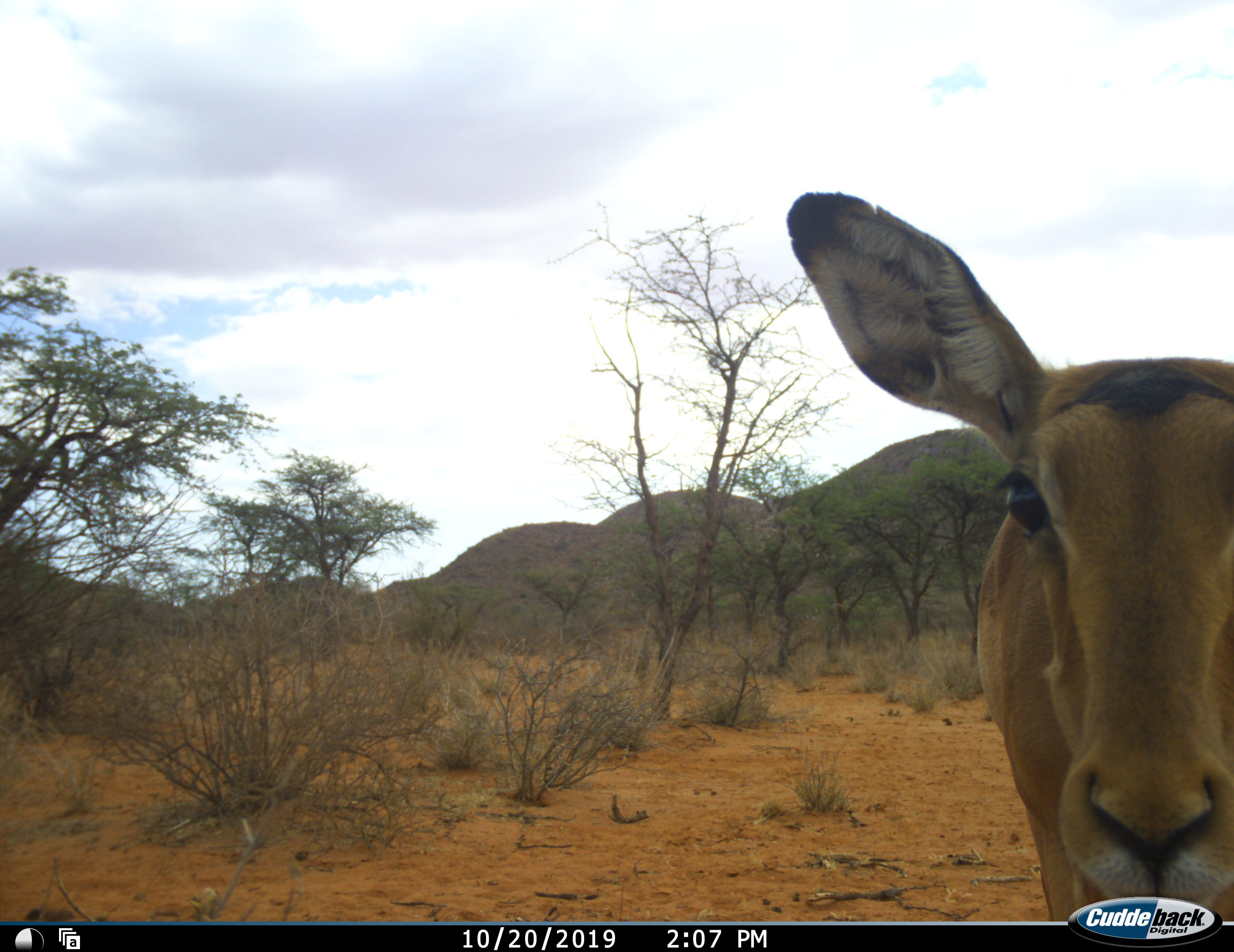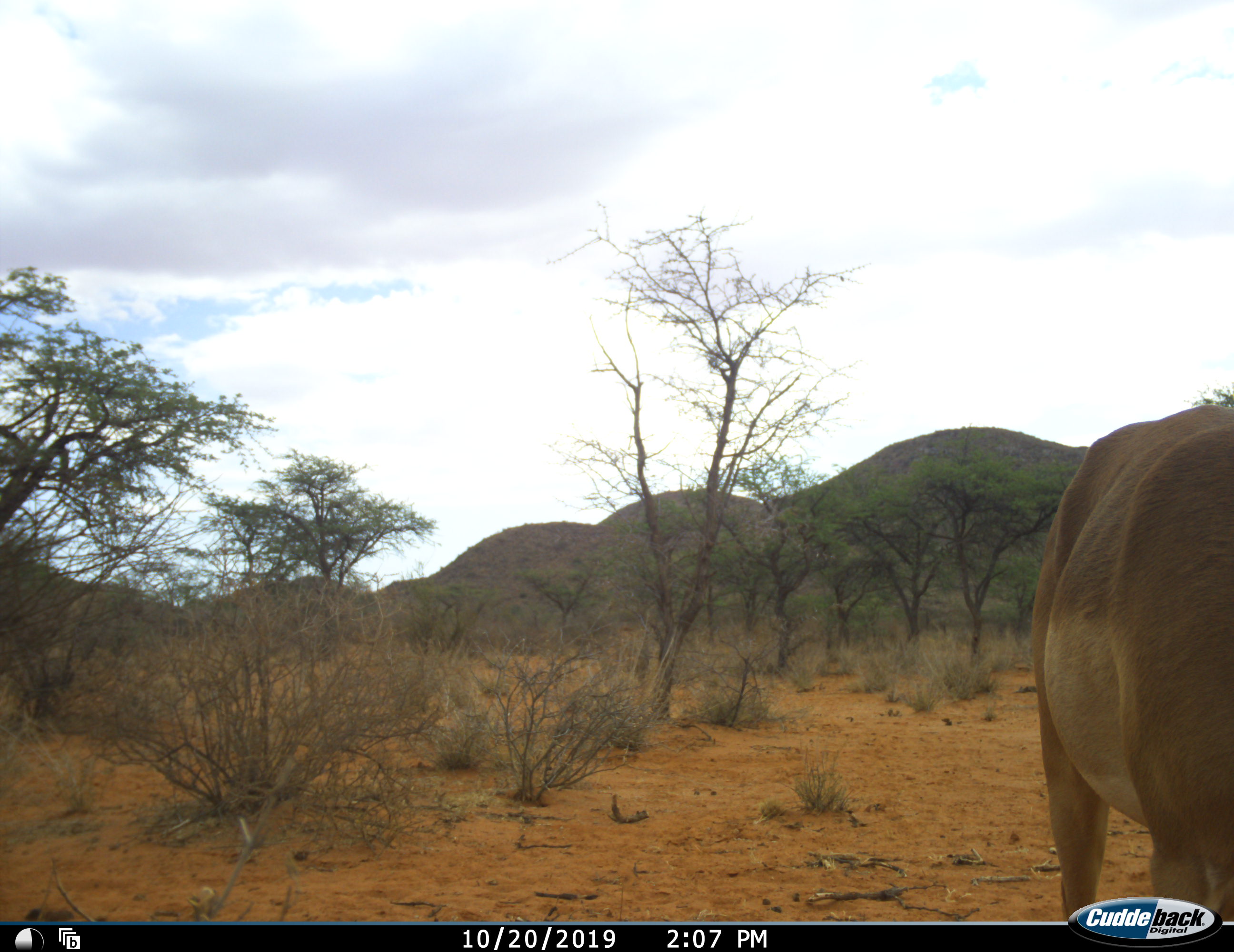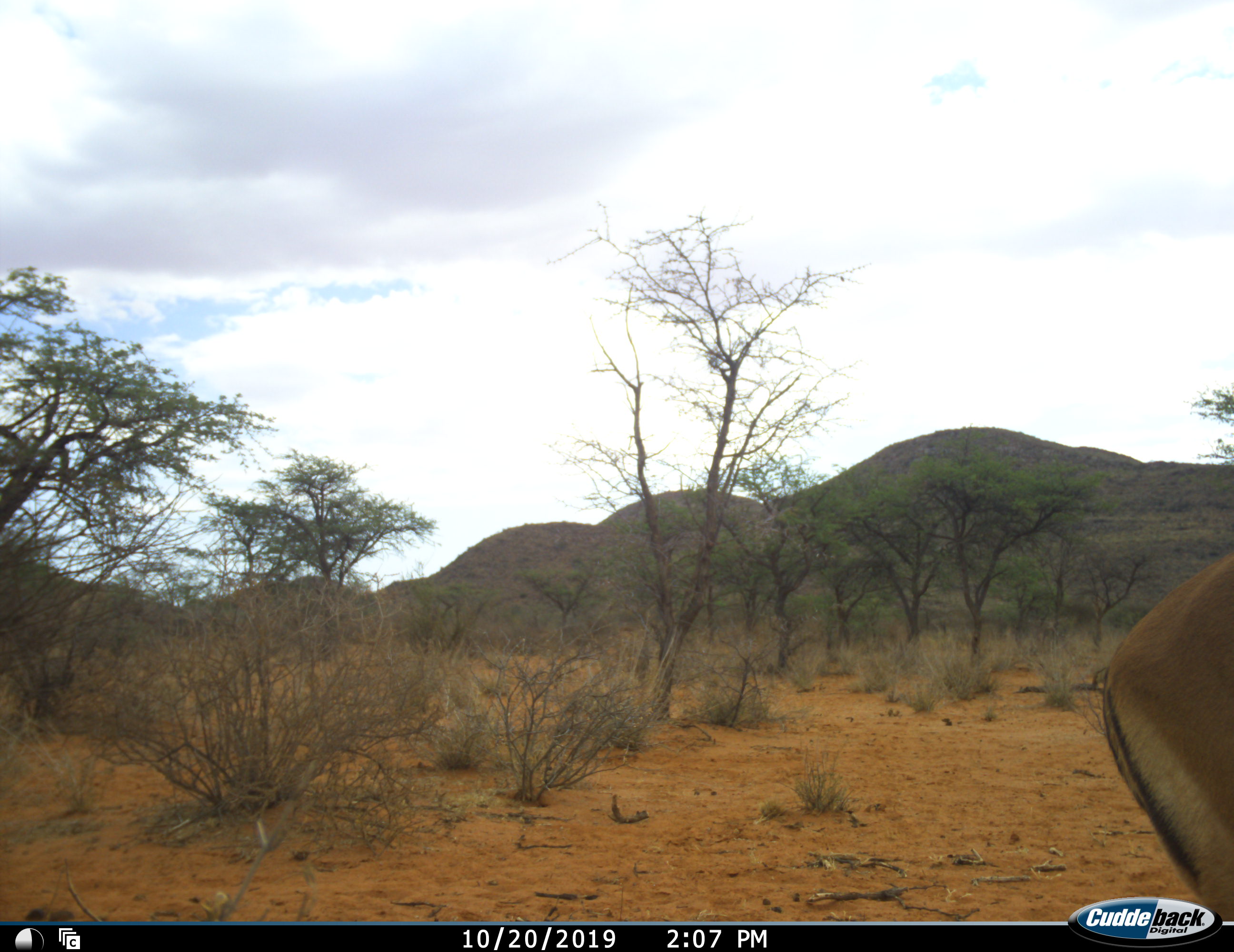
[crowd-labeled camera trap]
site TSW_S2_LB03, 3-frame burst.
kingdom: Animalia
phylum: Chordata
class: Mammalia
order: Artiodactyla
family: Bovidae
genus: Aepyceros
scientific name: Aepyceros melampus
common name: impala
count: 1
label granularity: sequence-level